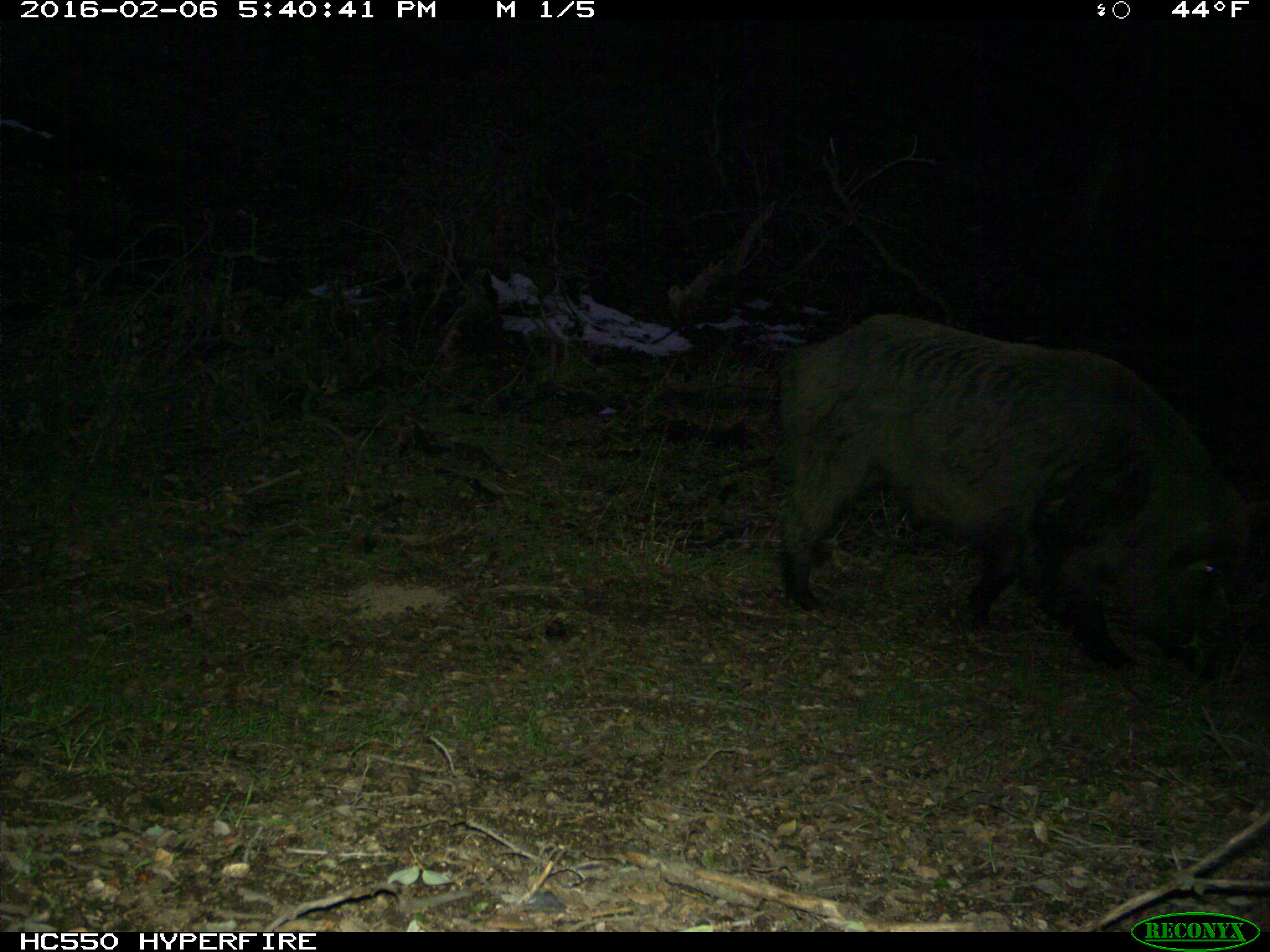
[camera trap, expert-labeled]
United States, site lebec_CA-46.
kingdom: Animalia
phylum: Chordata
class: Mammalia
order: Artiodactyla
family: Suidae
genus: Sus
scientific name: Sus scrofa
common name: wild boar